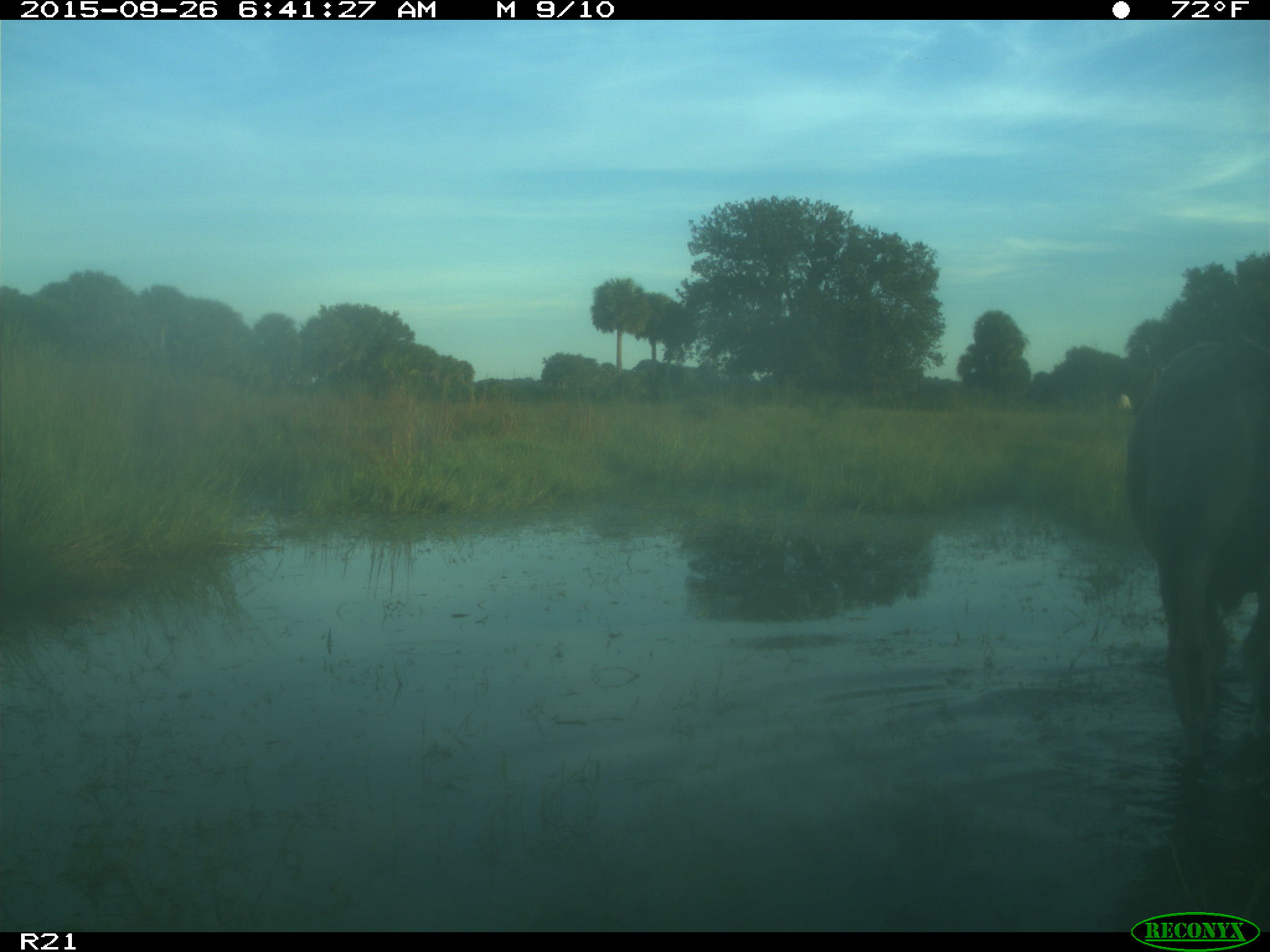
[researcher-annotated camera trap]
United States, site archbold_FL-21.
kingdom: Animalia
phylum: Chordata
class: Mammalia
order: Artiodactyla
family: Bovidae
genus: Bos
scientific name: Bos taurus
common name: domestic cow